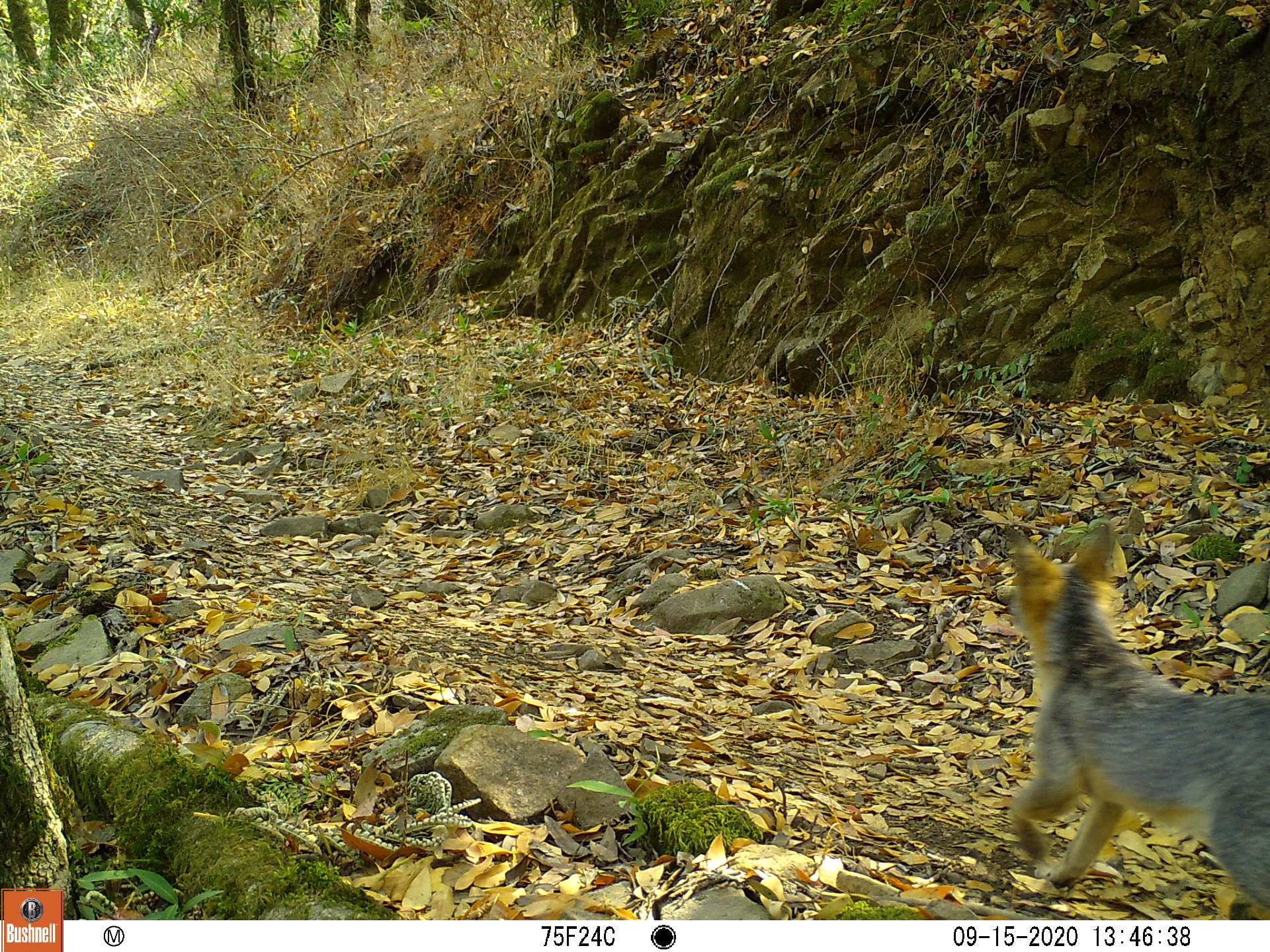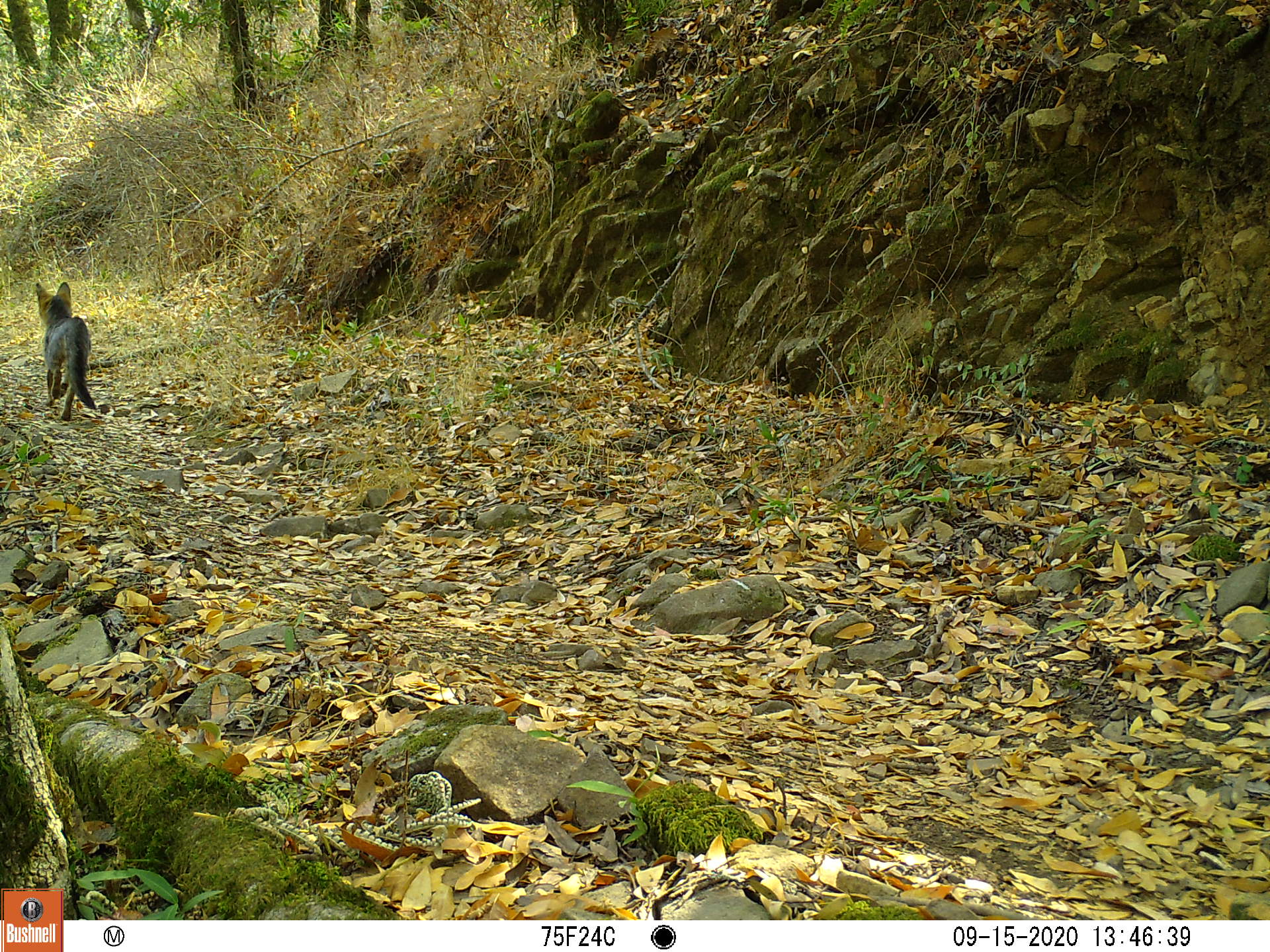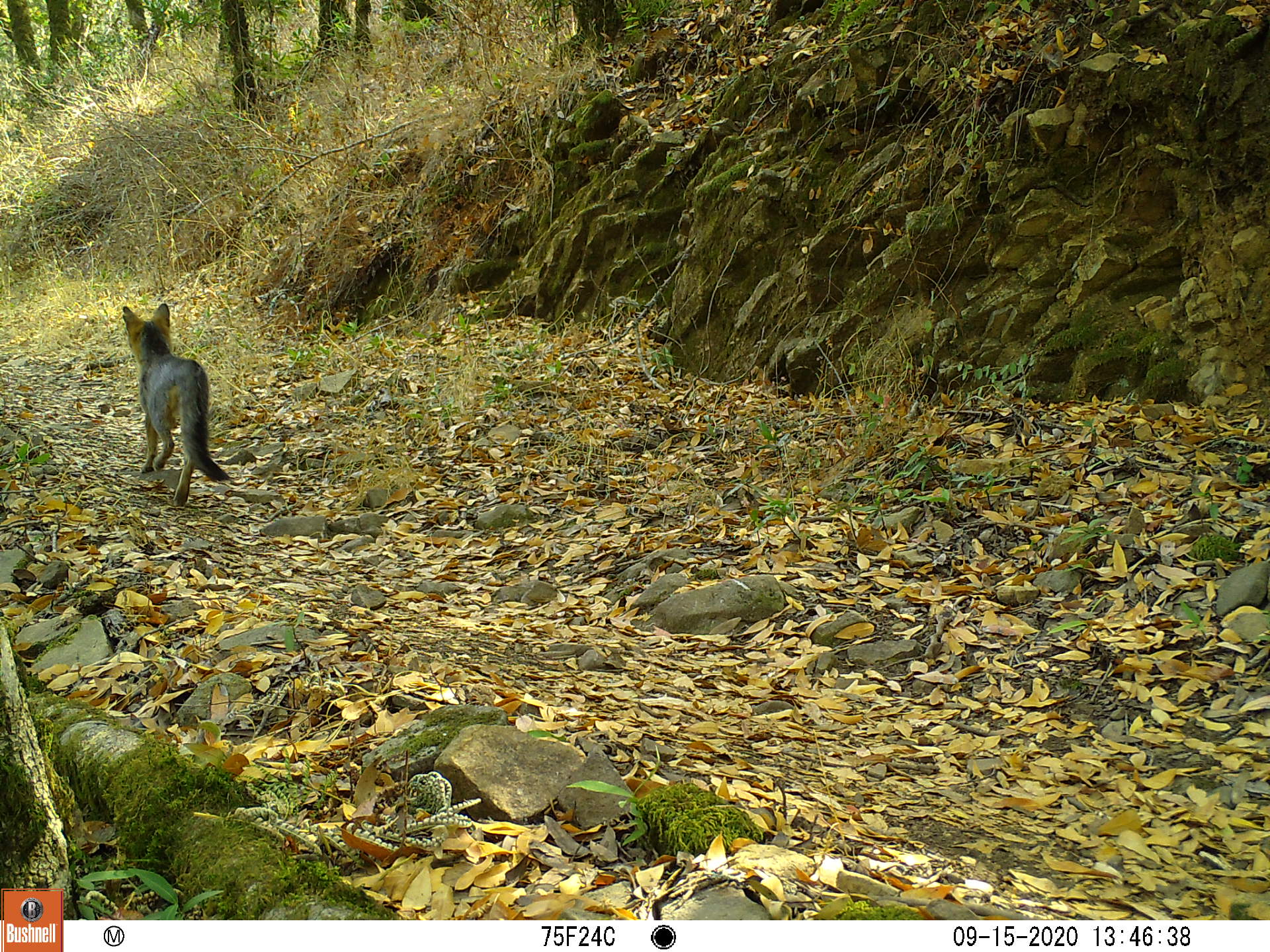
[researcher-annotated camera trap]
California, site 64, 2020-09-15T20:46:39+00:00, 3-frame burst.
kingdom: Animalia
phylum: Chordata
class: Mammalia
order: Carnivora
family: Canidae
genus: Urocyon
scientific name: Urocyon cinereoargenteus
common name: gray fox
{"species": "gray fox (Urocyon cinereoargenteus)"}